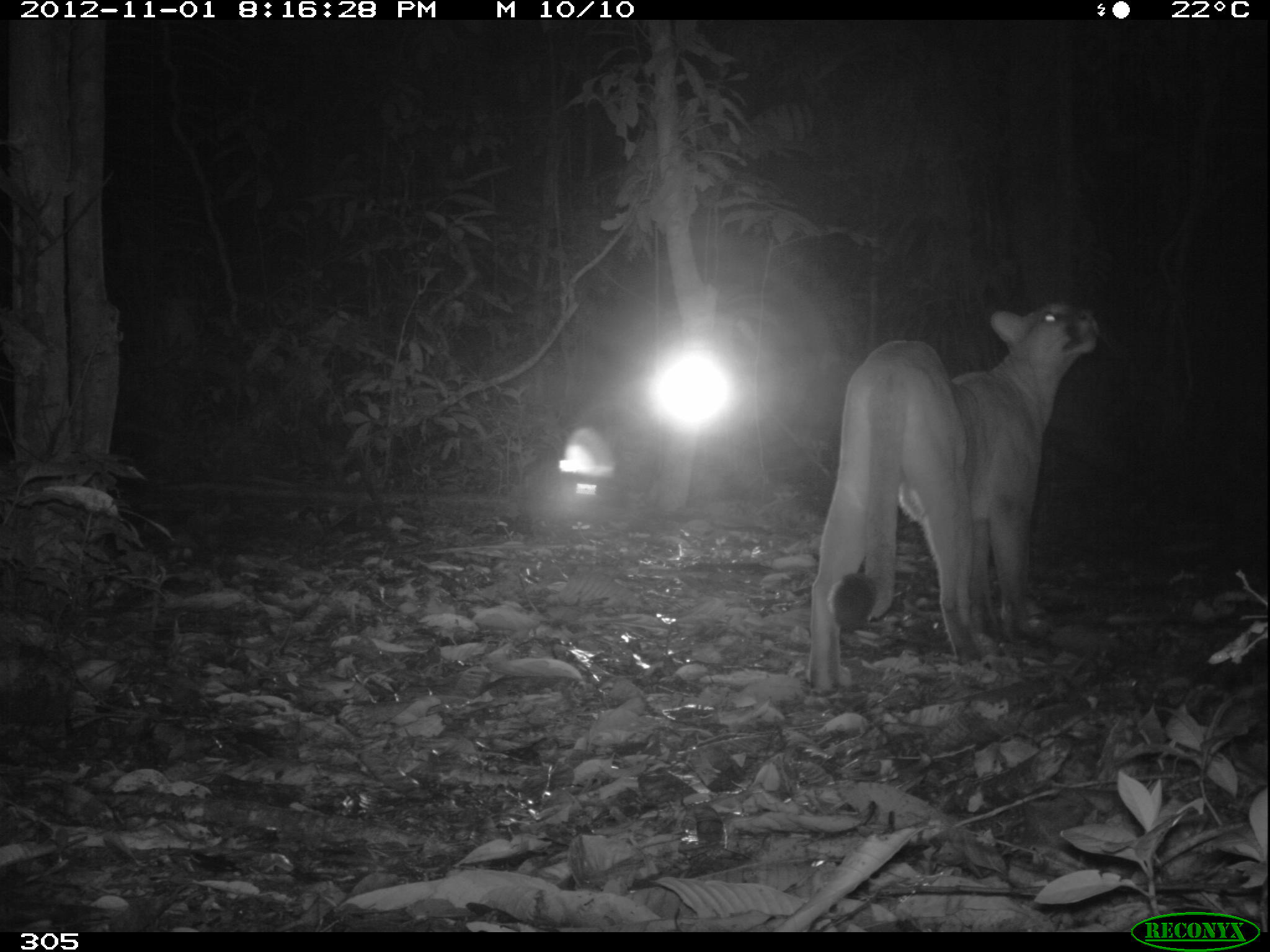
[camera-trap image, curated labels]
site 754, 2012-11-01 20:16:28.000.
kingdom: Animalia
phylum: Chordata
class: Mammalia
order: Carnivora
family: Felidae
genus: Puma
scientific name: Puma concolor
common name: mountain lion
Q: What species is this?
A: Puma concolor (mountain lion).